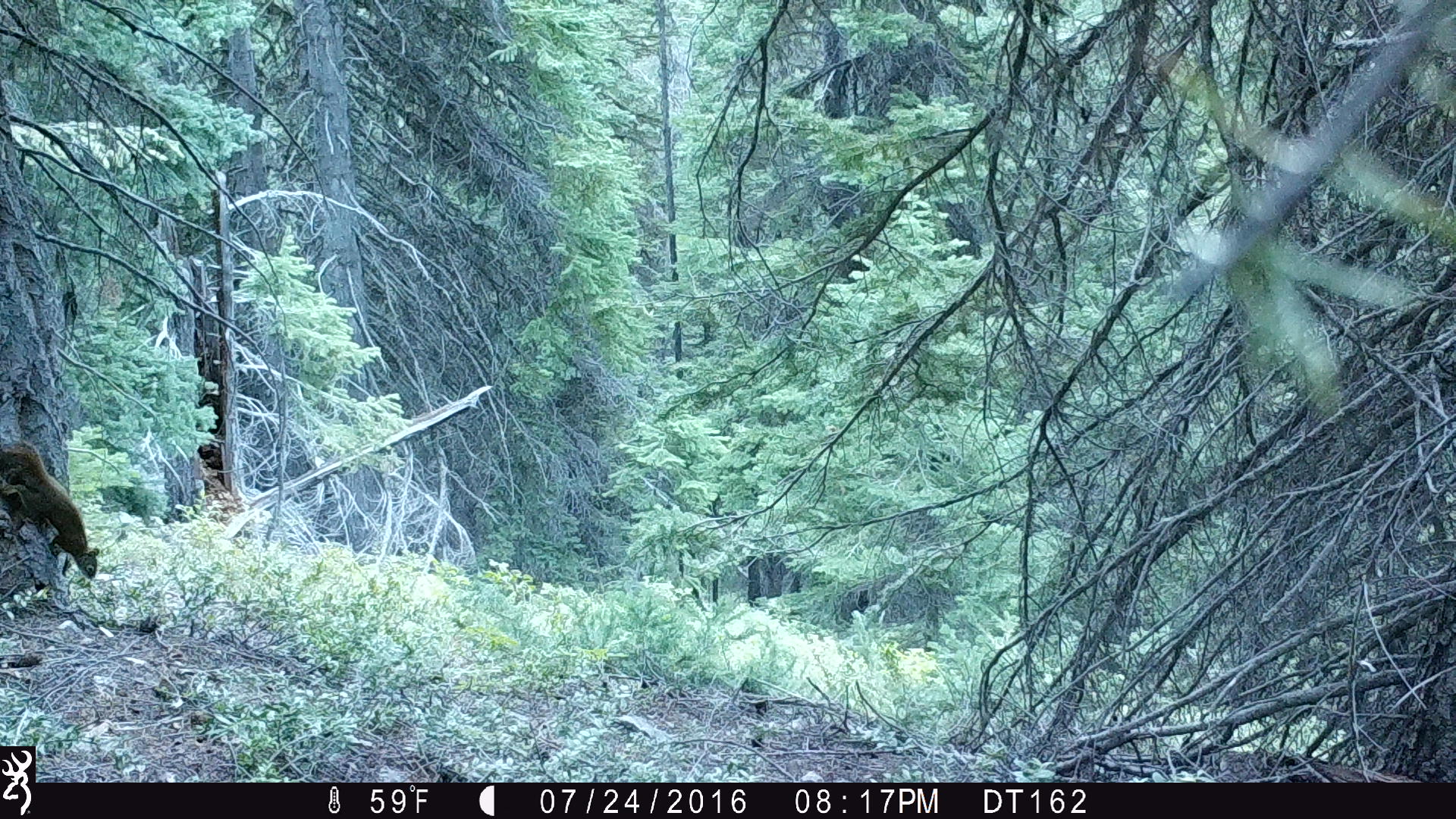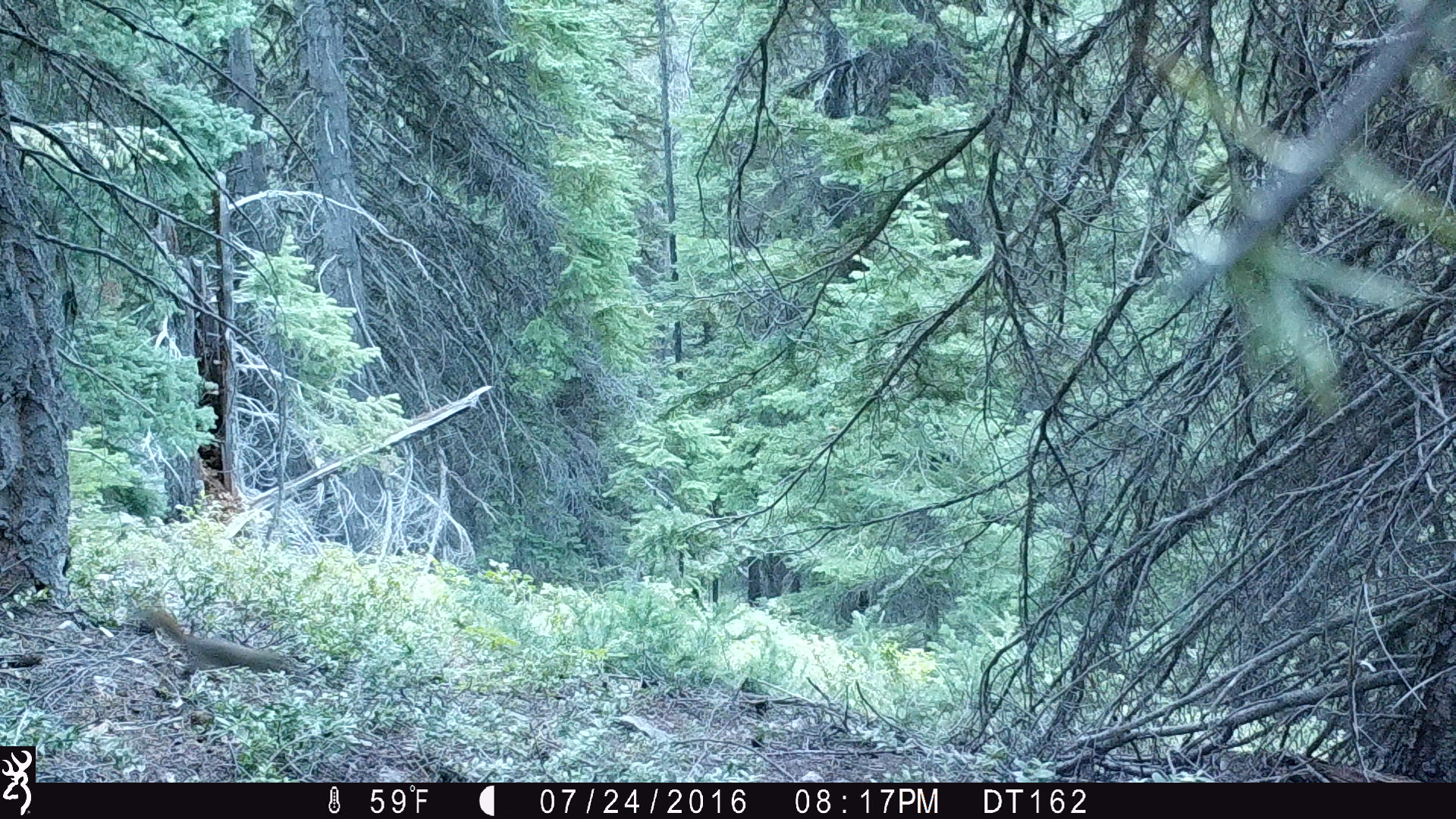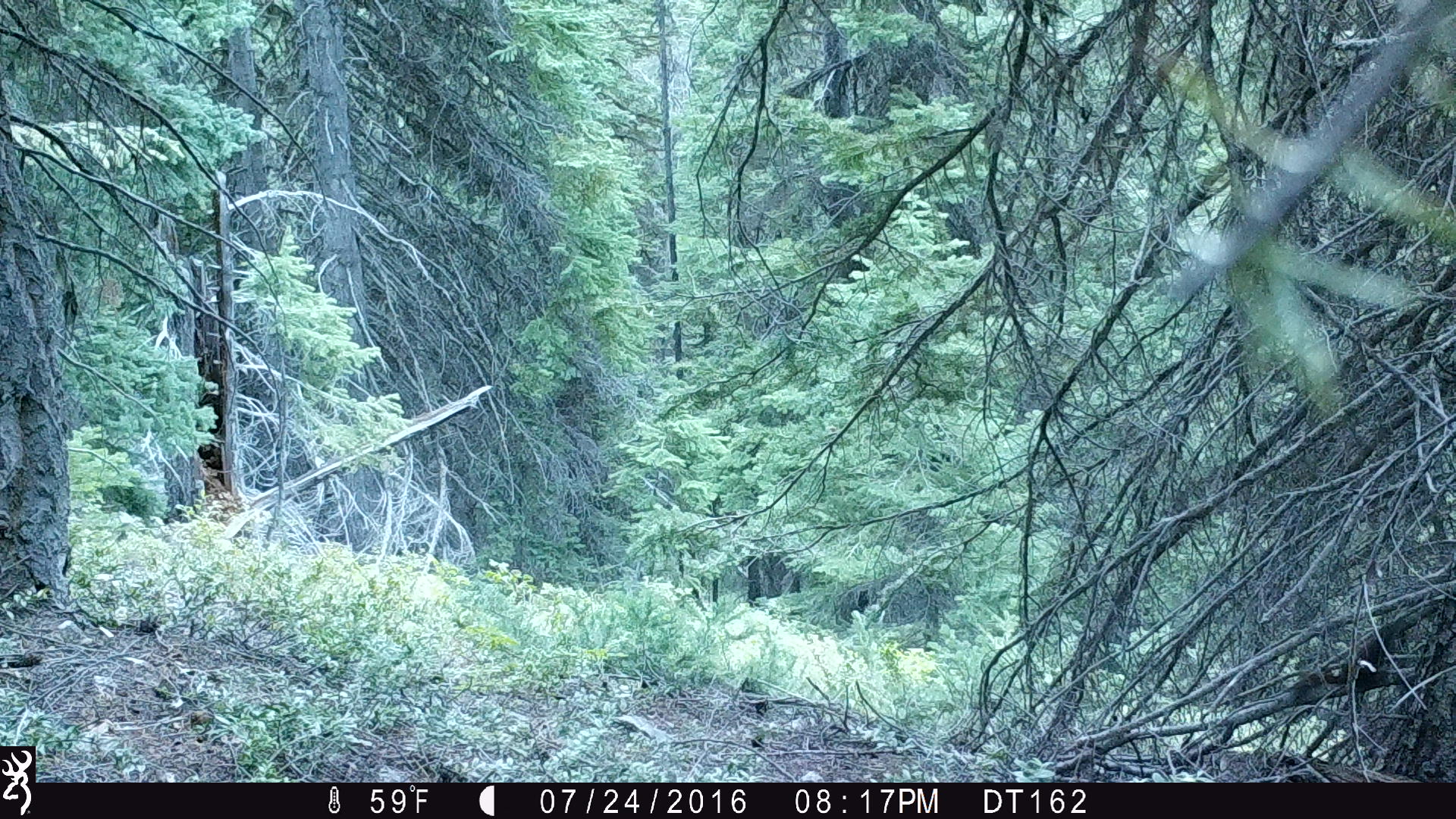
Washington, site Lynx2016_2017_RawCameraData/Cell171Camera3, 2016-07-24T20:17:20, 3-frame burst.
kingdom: Animalia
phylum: Chordata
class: Mammalia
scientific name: Mammalia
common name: small mammal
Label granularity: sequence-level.